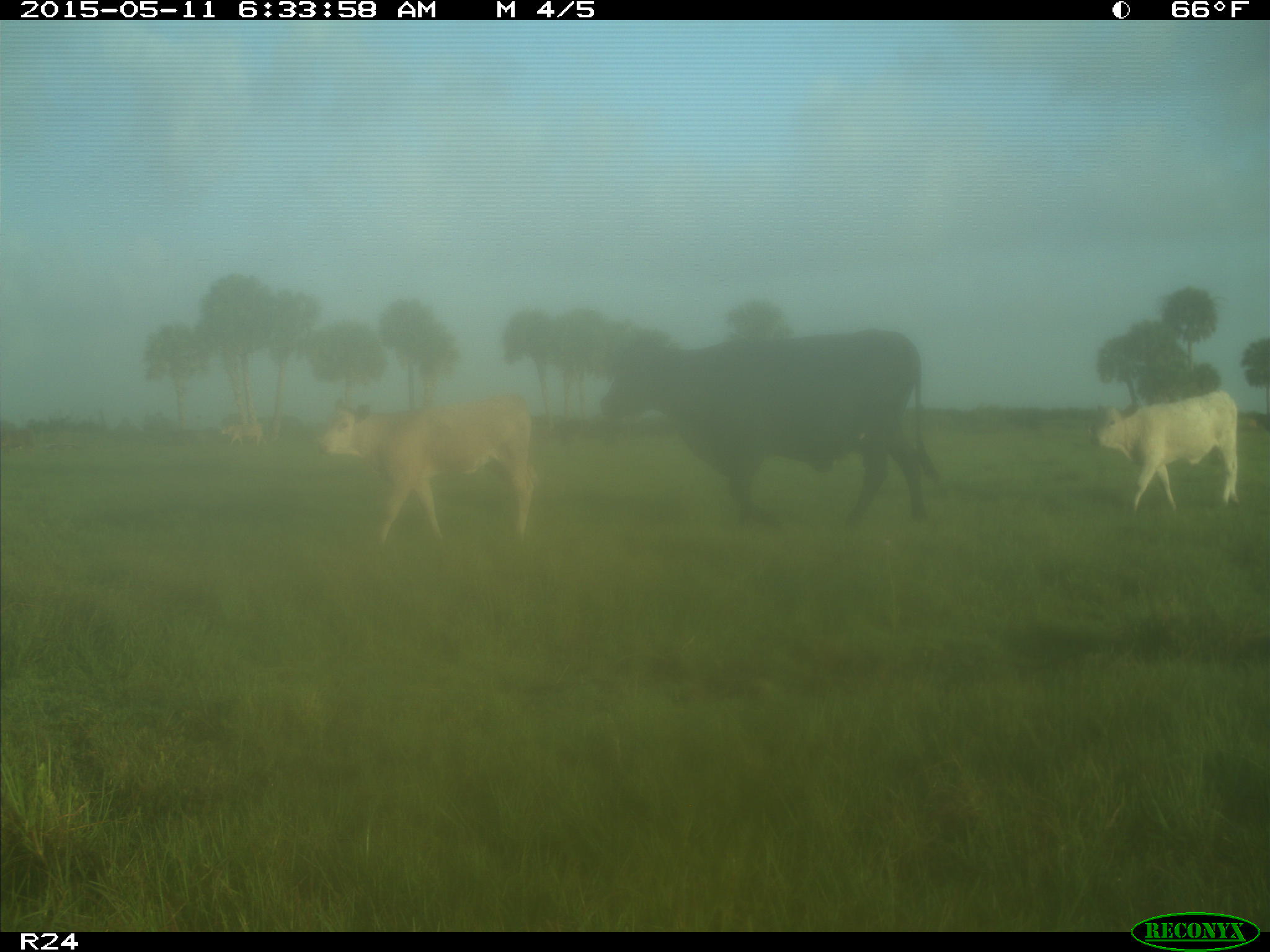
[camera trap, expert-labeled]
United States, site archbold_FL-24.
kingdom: Animalia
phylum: Chordata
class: Mammalia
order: Artiodactyla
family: Bovidae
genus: Bos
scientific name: Bos taurus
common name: domestic cow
Bos taurus (domestic cow).